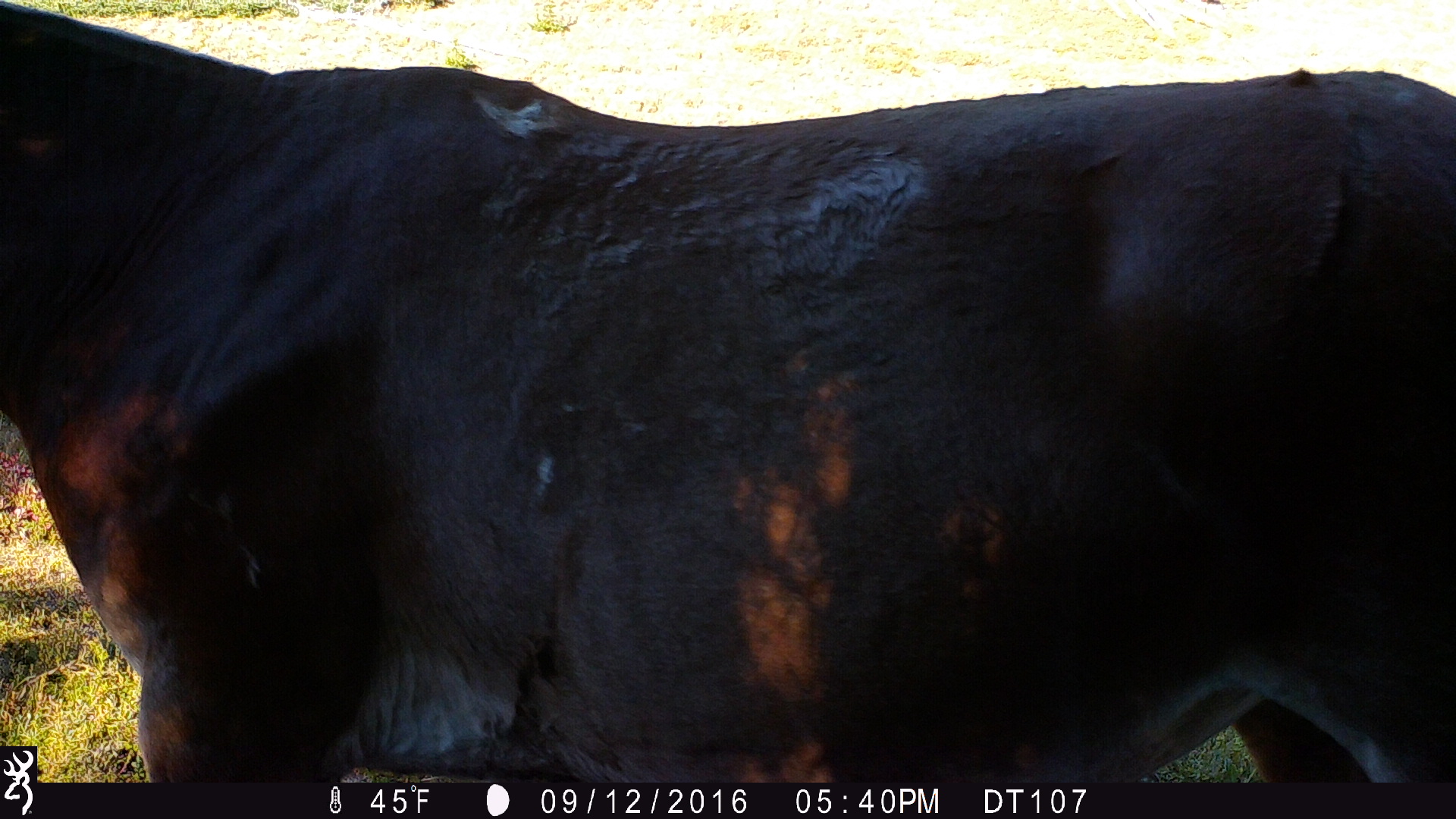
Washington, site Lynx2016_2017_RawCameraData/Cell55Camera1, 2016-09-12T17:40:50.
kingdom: Animalia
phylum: Chordata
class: Mammalia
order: Perissodactyla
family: Equidae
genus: Equus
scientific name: Equus caballus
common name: domestic horse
Domestic horse (Equus caballus). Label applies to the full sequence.